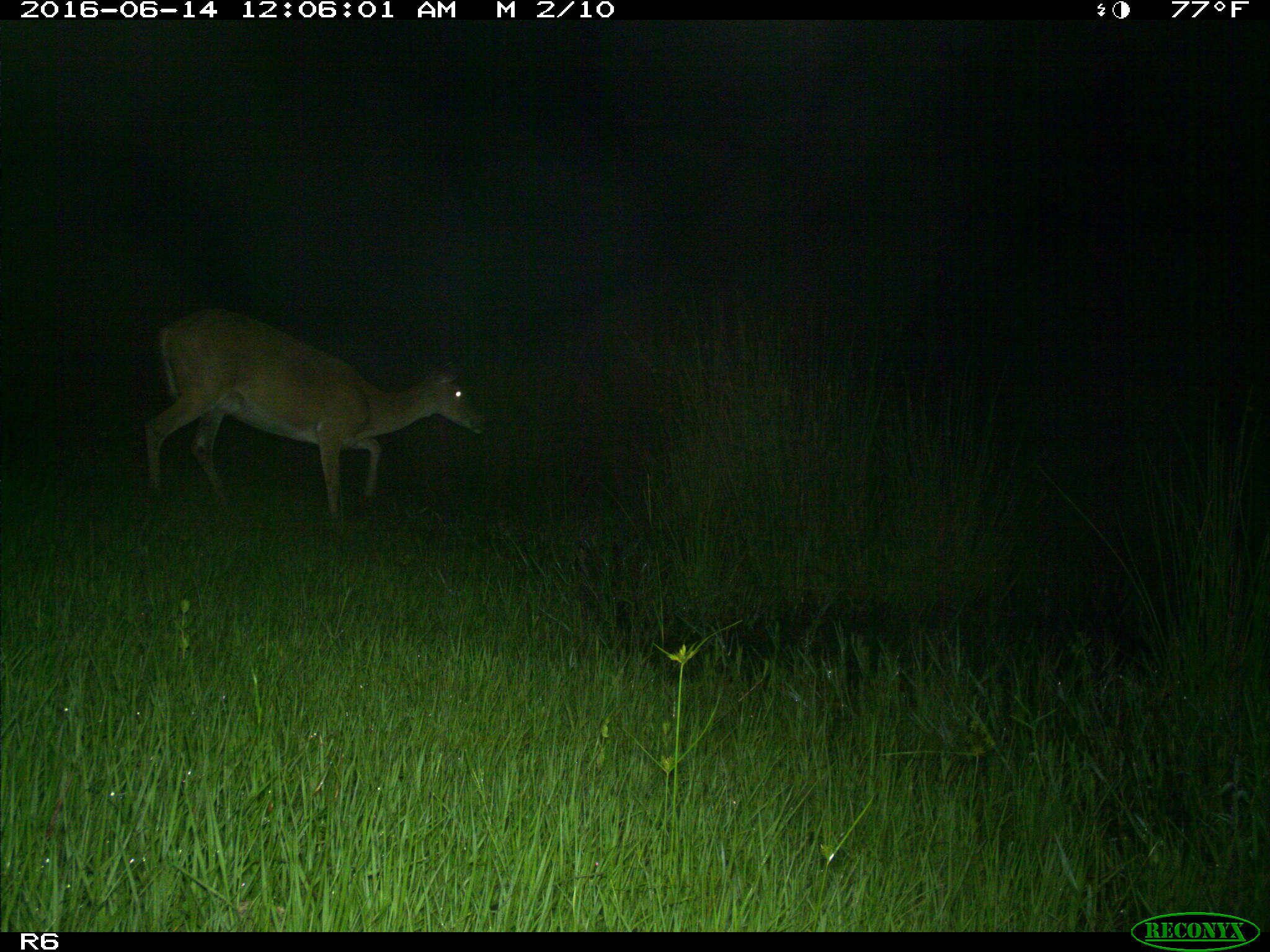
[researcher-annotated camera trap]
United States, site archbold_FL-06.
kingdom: Animalia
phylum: Chordata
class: Mammalia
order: Artiodactyla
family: Cervidae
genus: Odocoileus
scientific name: Odocoileus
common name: deer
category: unidentified deer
Unidentified deer (deer) (Odocoileus).